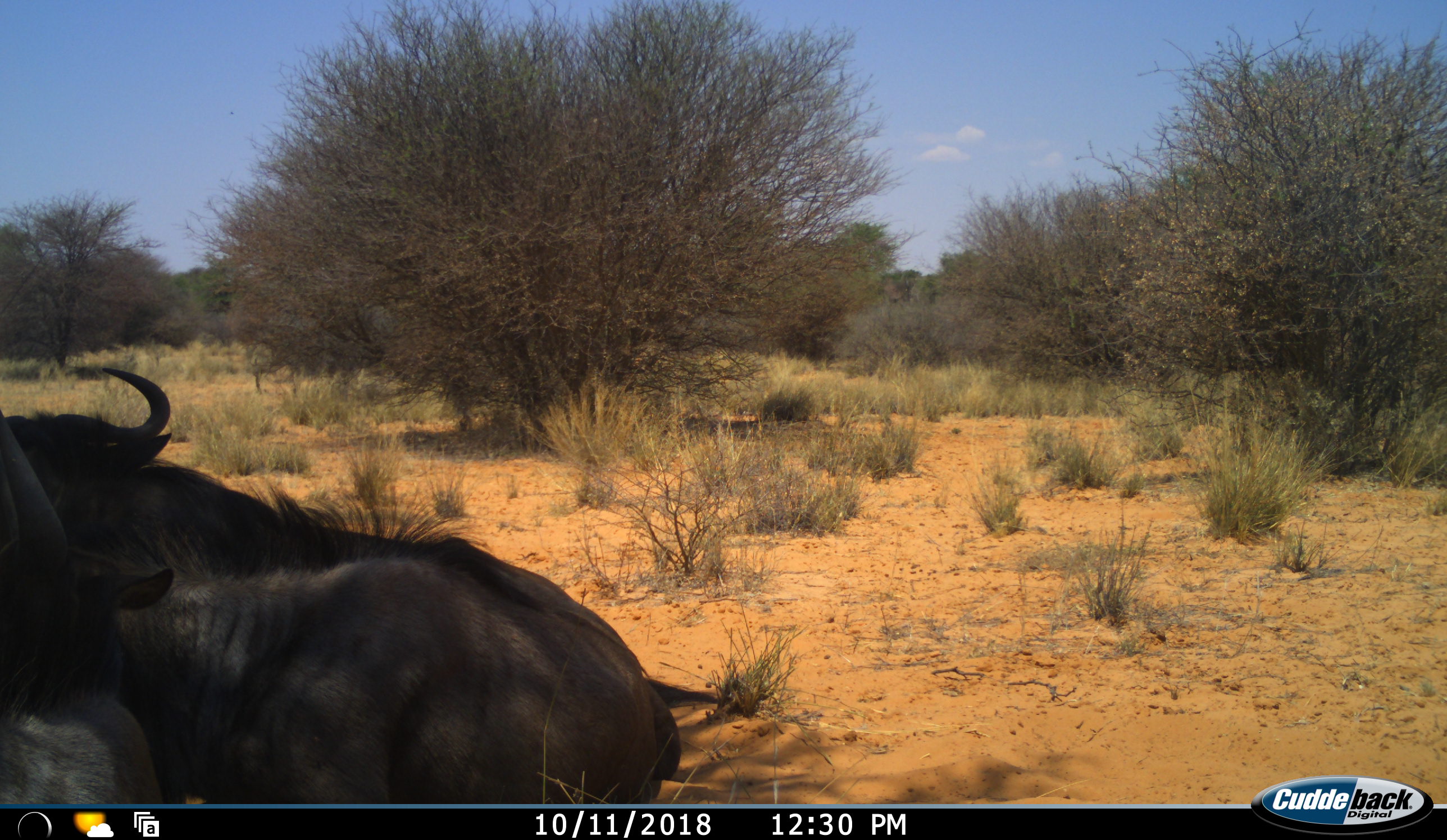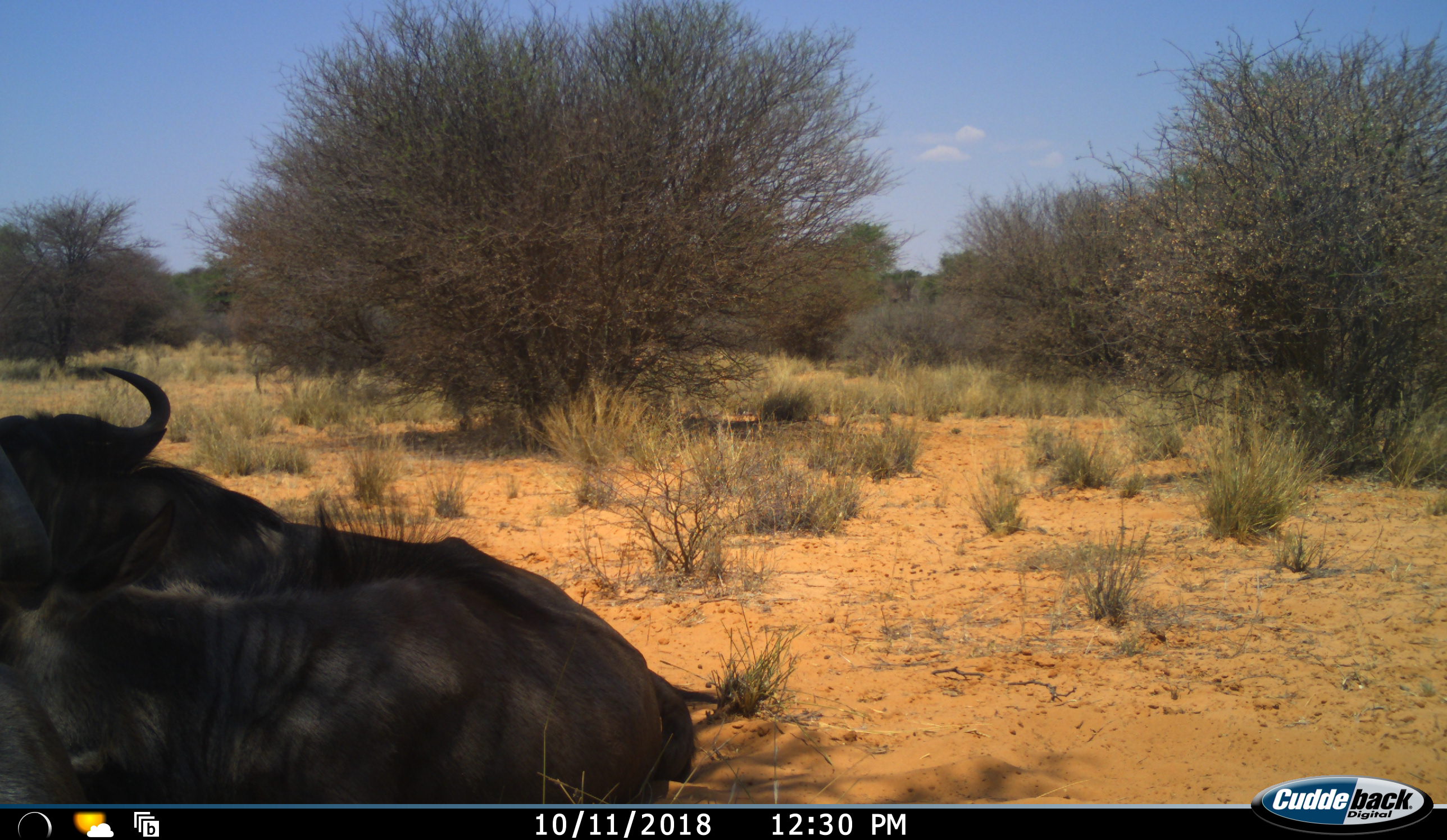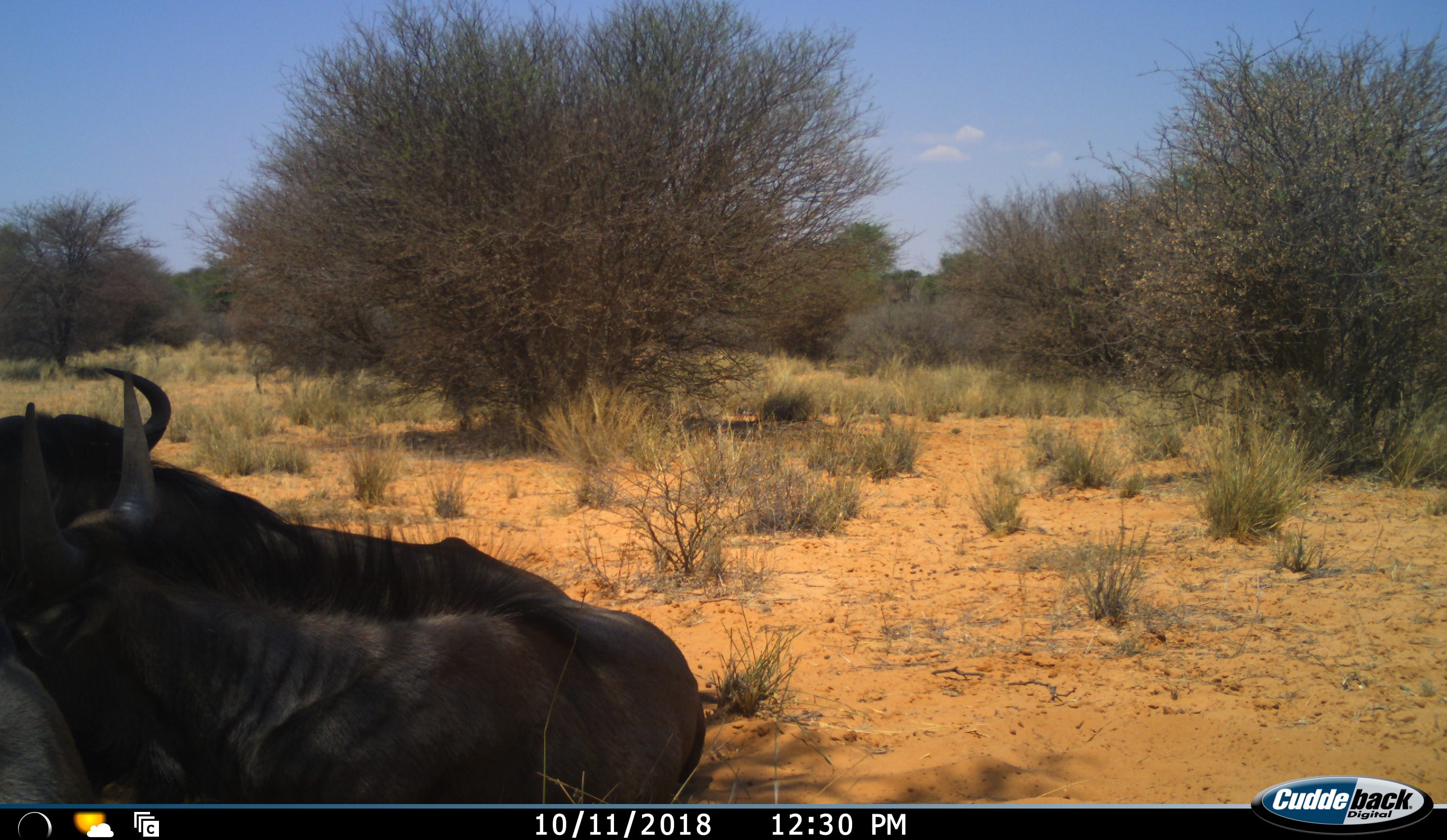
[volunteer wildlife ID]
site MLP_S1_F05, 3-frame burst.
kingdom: Animalia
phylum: Chordata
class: Mammalia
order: Artiodactyla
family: Bovidae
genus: Connochaetes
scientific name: Connochaetes taurinus taurinus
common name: blue wildebeest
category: wildebeestblue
Wildebeestblue (blue wildebeest) (Connochaetes taurinus taurinus), count 3. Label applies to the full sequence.